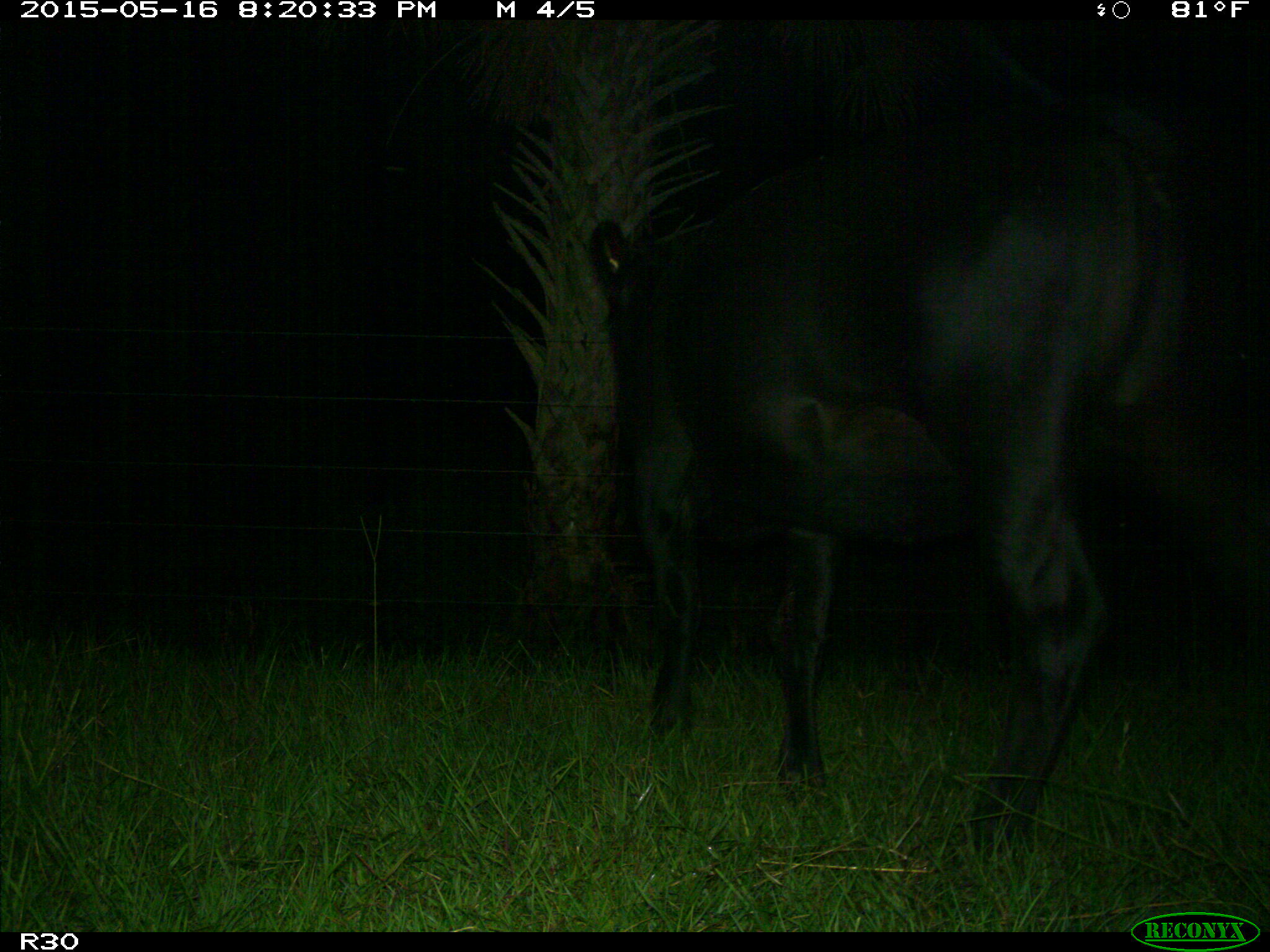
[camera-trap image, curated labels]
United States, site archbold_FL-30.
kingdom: Animalia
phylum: Chordata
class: Mammalia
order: Artiodactyla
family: Bovidae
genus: Bos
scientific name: Bos taurus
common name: domestic cow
Bos taurus (domestic cow).